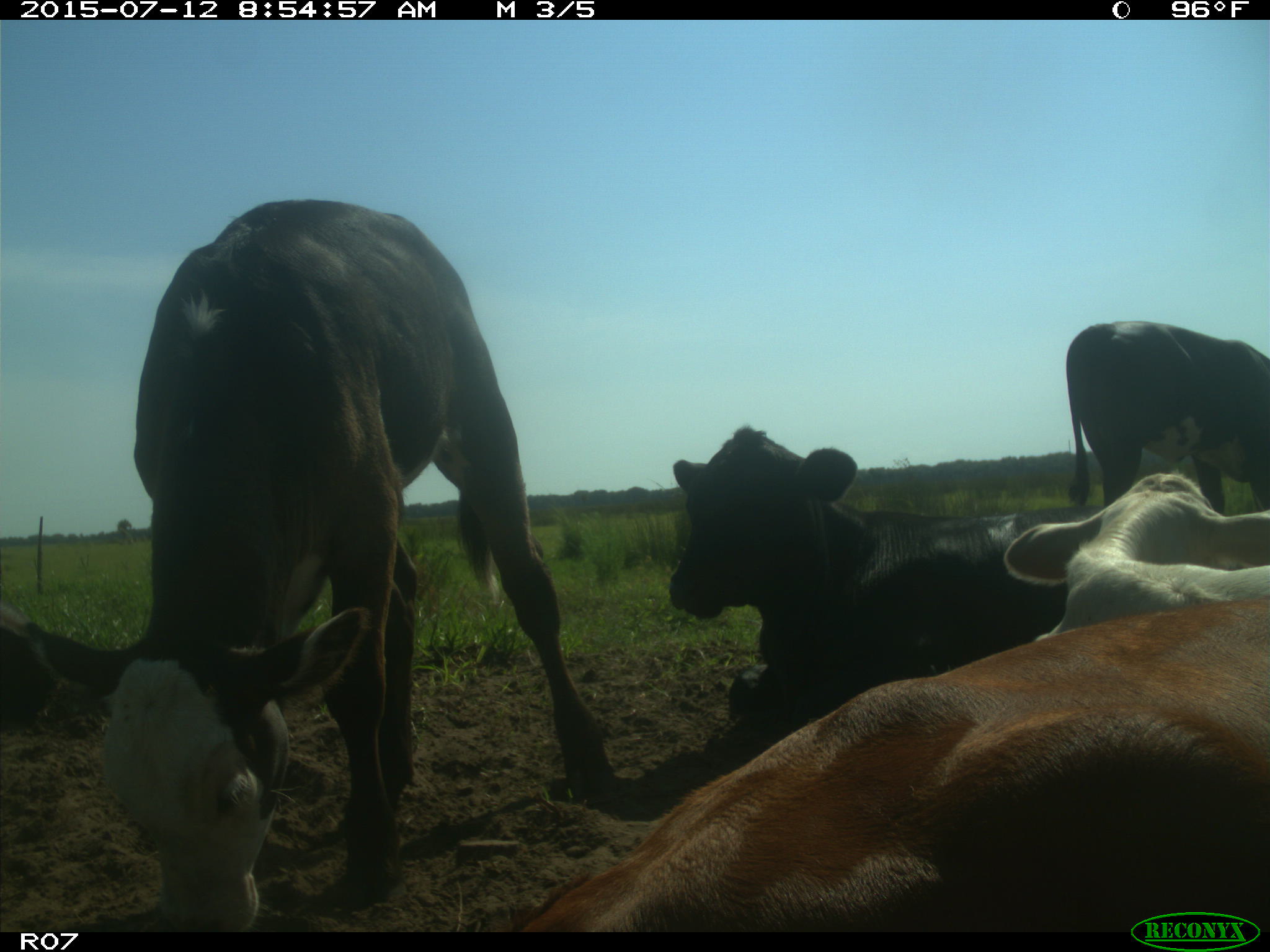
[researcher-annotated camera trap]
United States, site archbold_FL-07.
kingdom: Animalia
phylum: Chordata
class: Mammalia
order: Artiodactyla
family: Bovidae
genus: Bos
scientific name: Bos taurus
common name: domestic cow